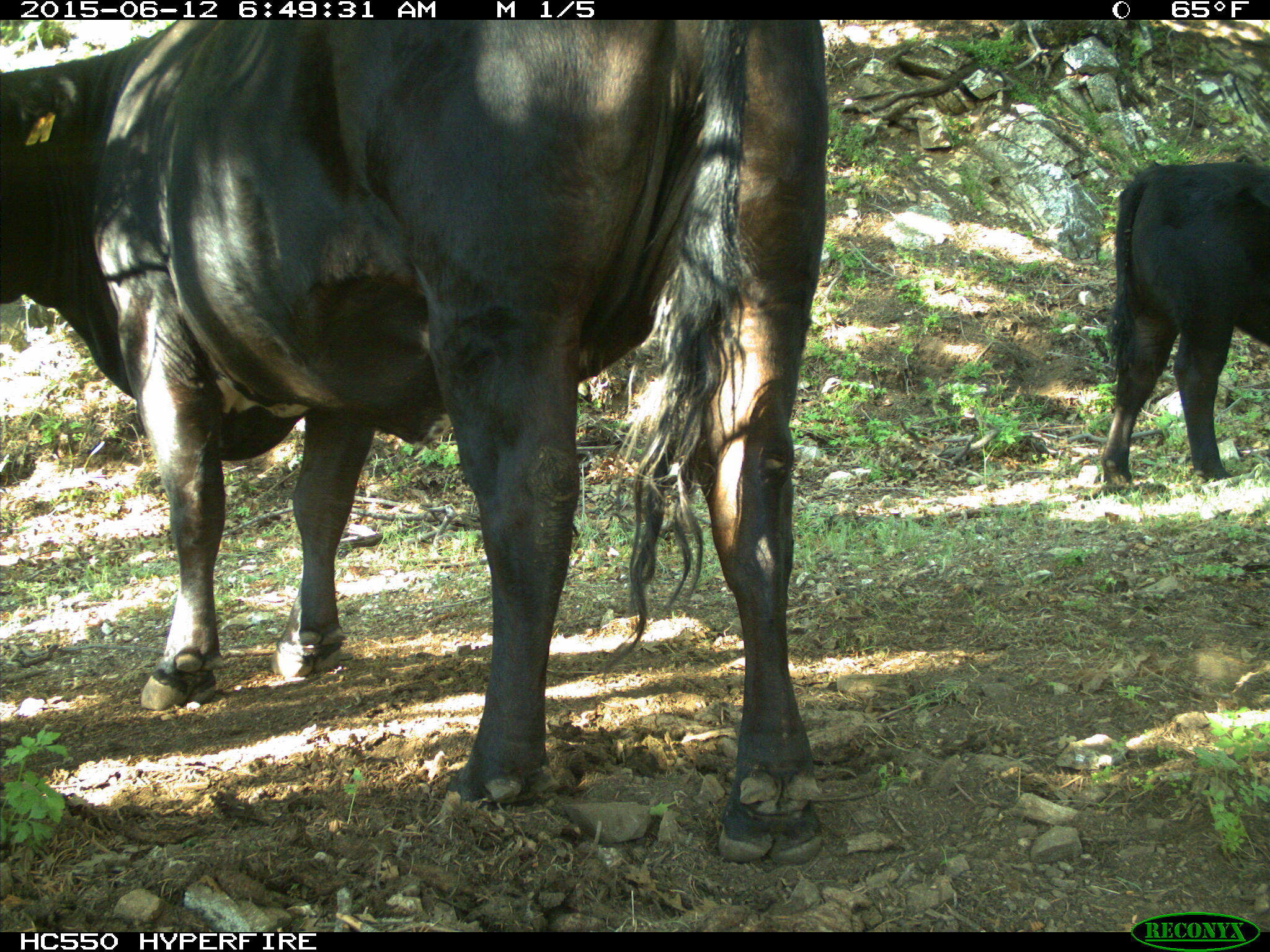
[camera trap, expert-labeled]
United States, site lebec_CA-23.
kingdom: Animalia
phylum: Chordata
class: Mammalia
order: Artiodactyla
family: Bovidae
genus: Bos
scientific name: Bos taurus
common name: domestic cow